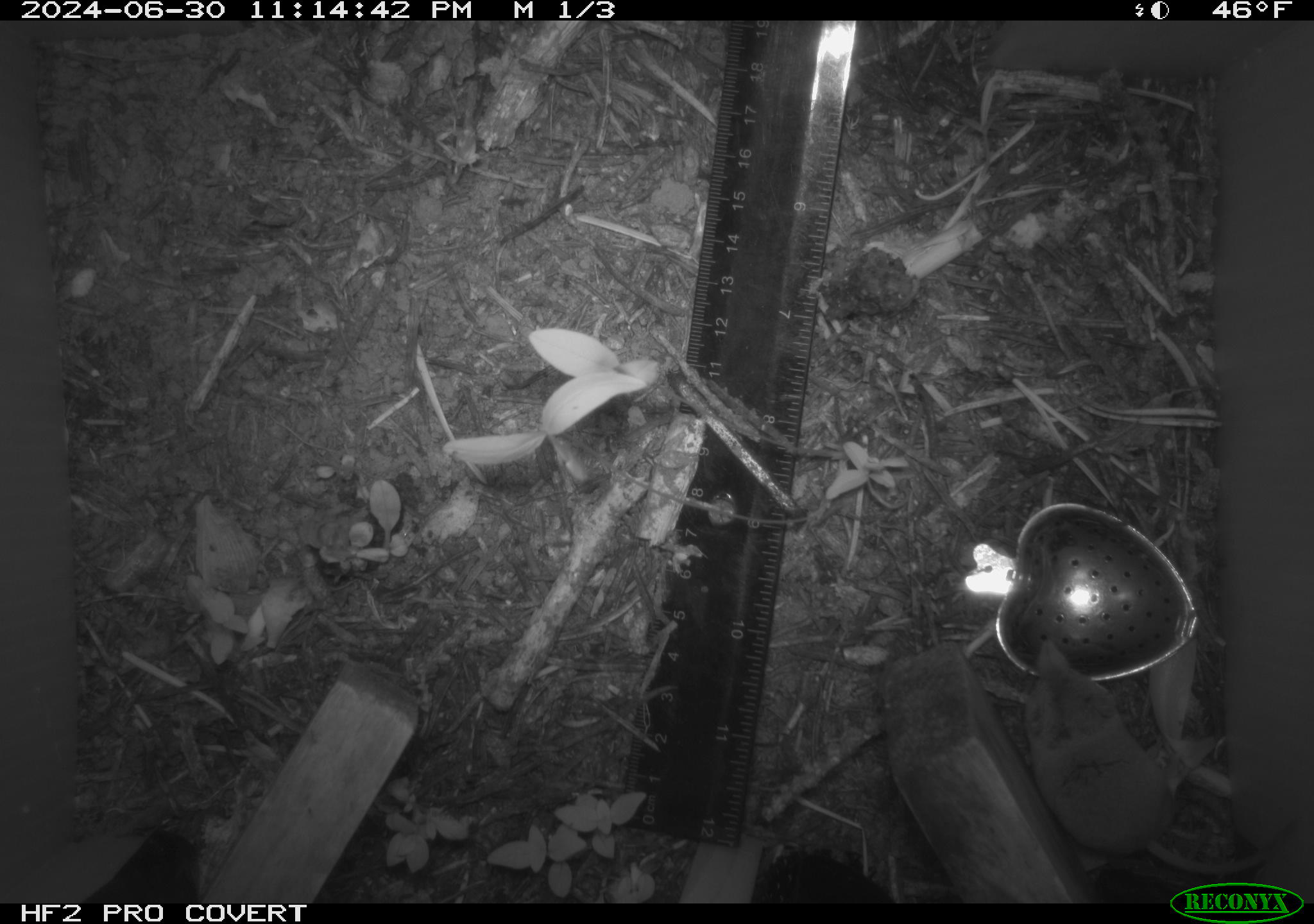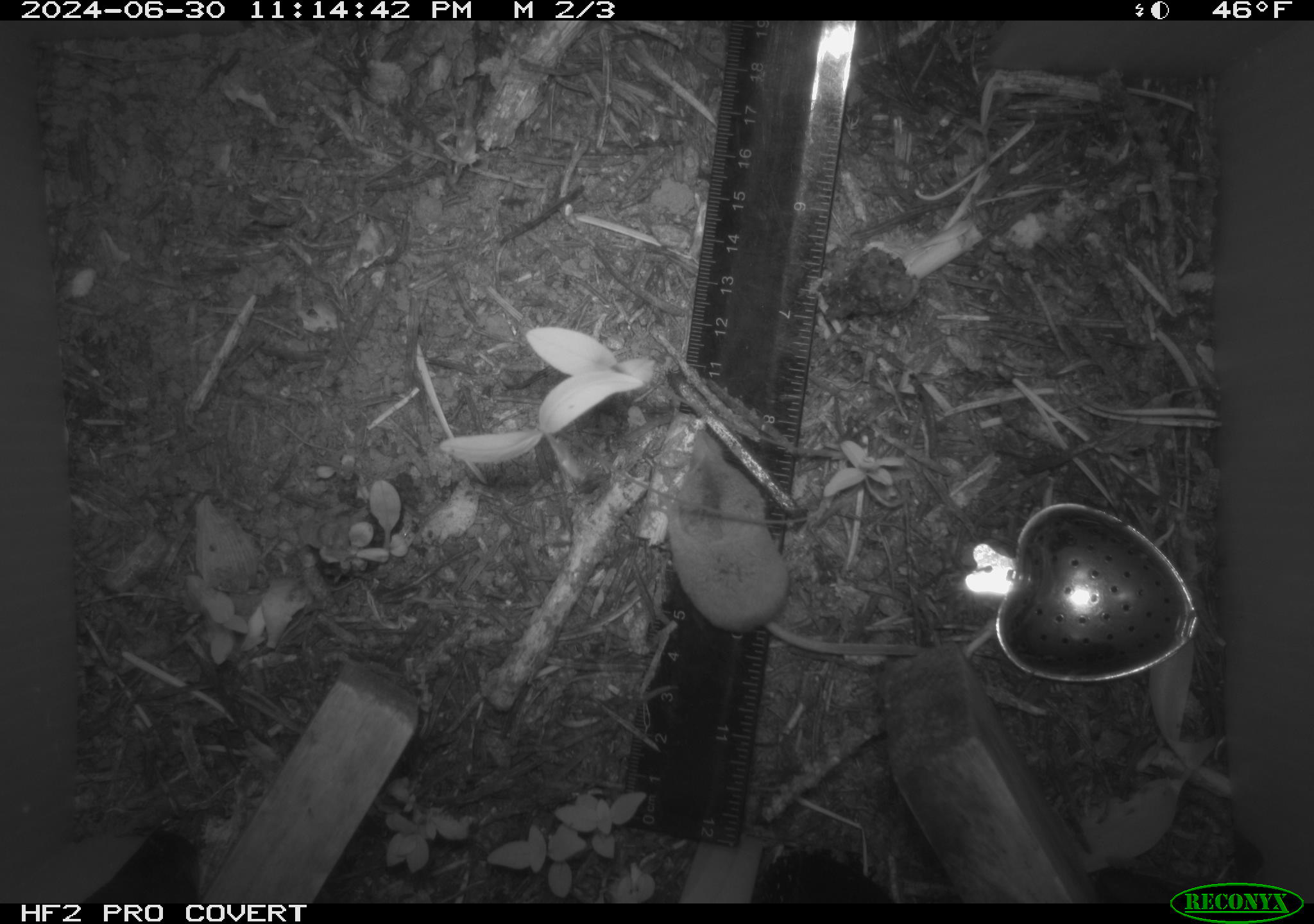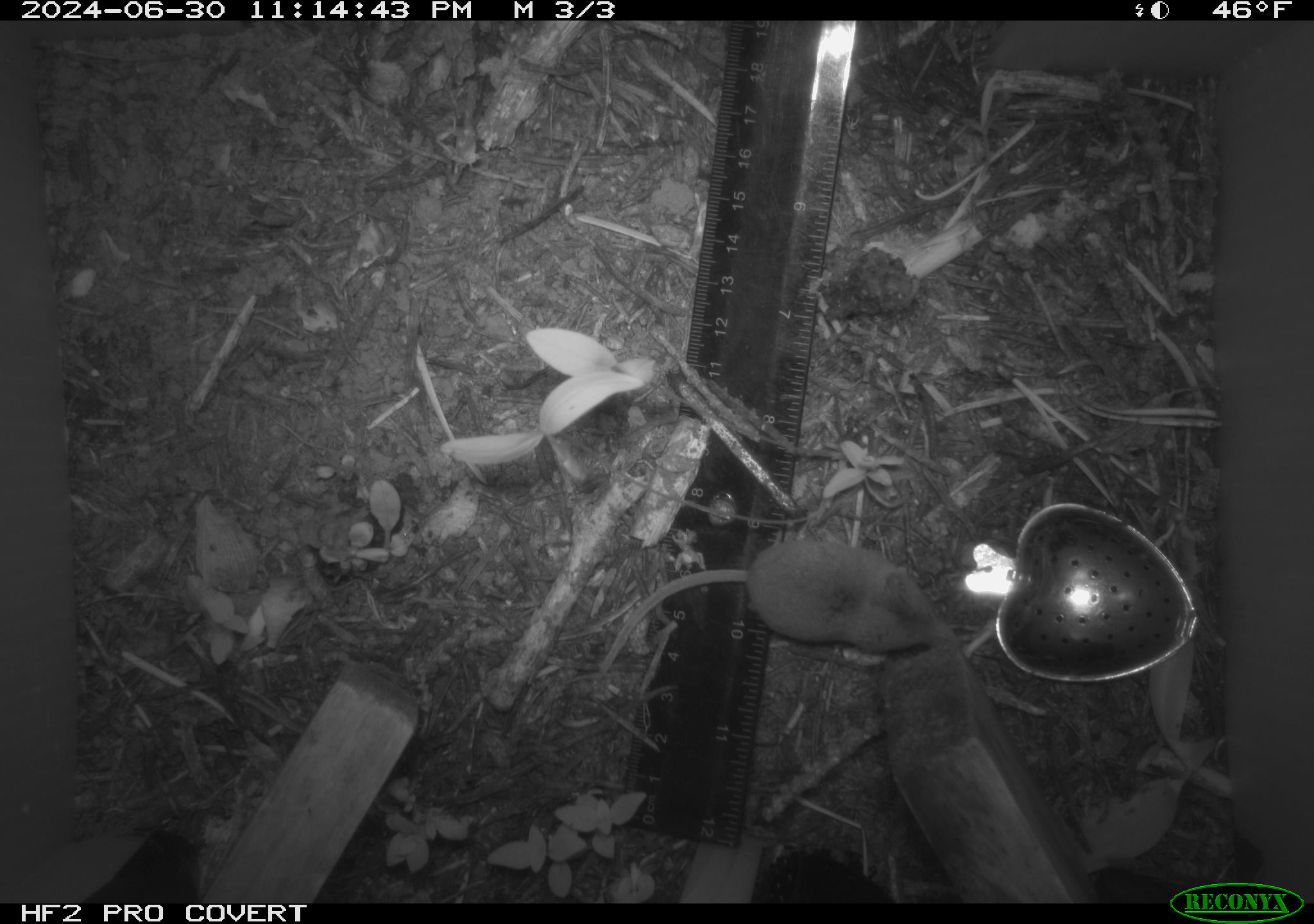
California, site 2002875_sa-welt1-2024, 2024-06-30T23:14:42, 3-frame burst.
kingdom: Animalia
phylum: Chordata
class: Mammalia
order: Eulipotyphla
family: Soricidae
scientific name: Soricidae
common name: shrews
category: soricidae family